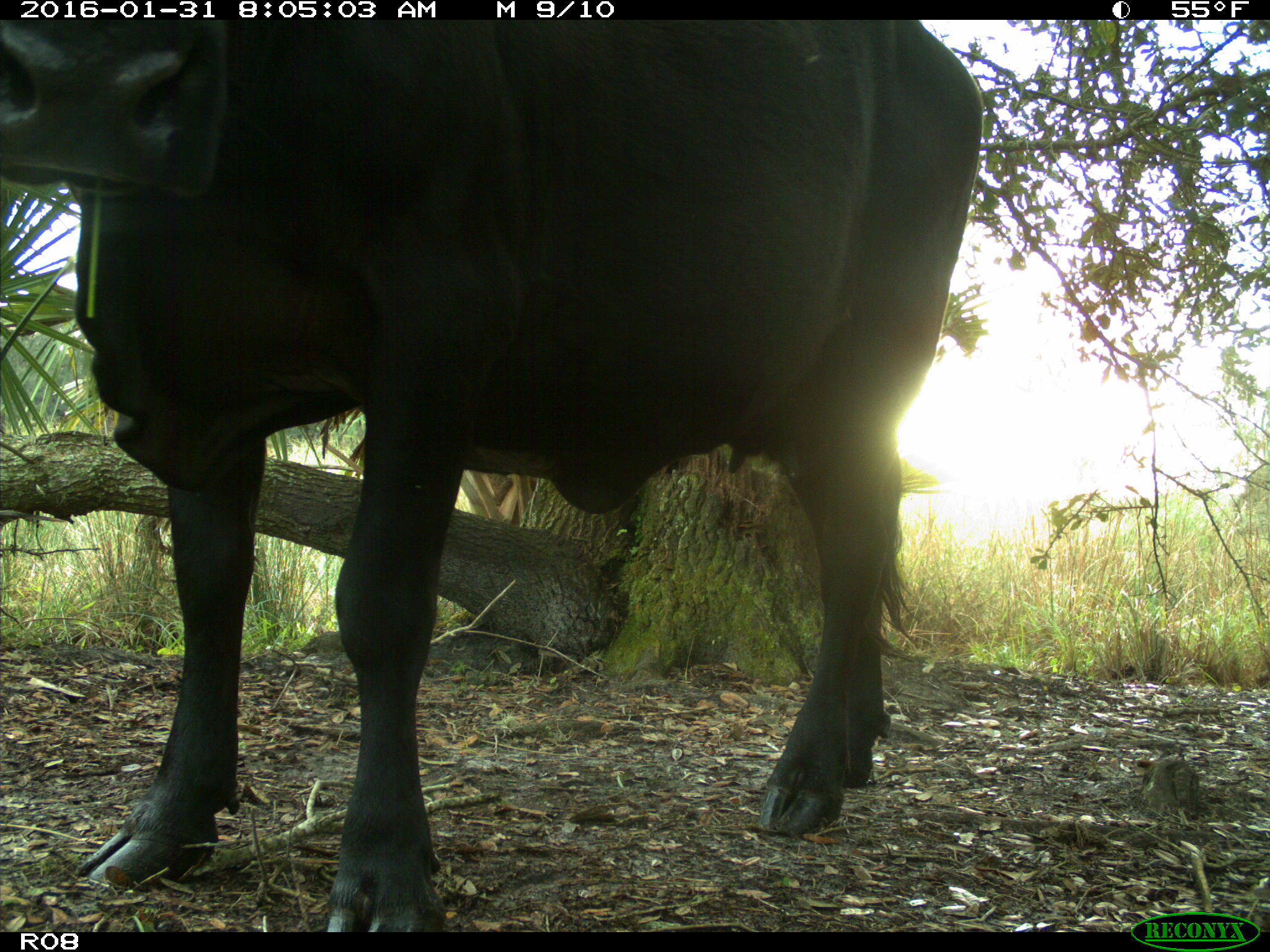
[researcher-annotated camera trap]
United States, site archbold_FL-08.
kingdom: Animalia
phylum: Chordata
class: Mammalia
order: Artiodactyla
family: Bovidae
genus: Bos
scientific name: Bos taurus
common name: domestic cow